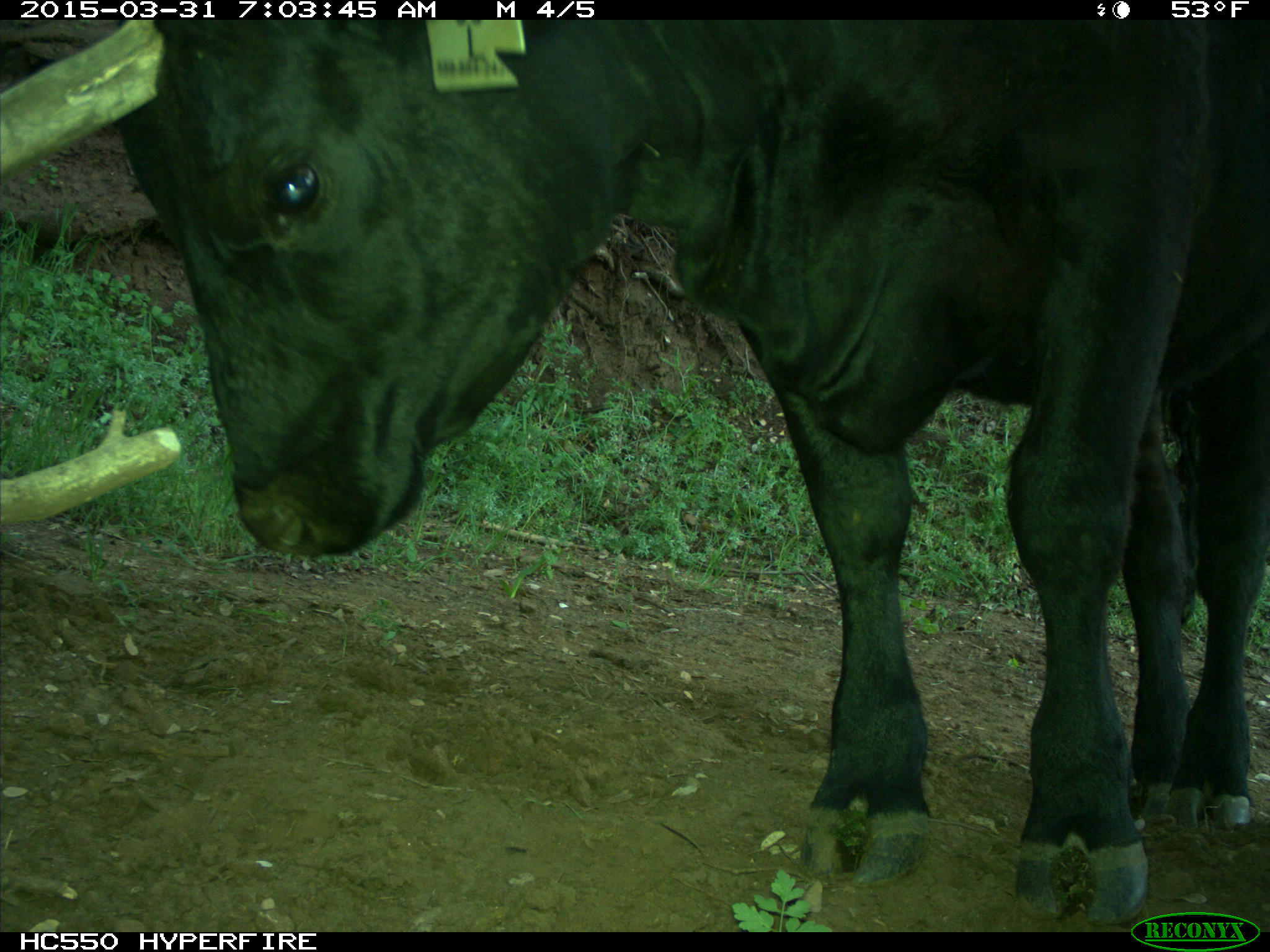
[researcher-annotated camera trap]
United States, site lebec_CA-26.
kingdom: Animalia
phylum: Chordata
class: Mammalia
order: Artiodactyla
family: Bovidae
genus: Bos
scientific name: Bos taurus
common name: domestic cow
Bos taurus (domestic cow).